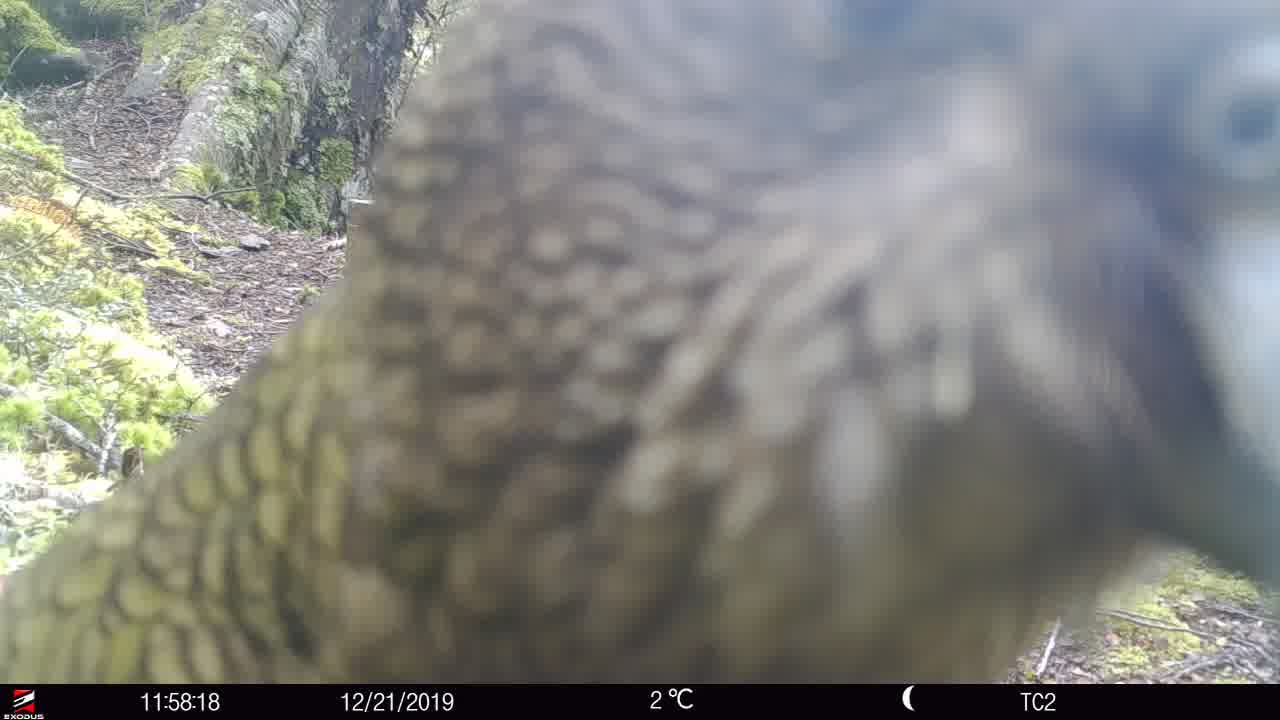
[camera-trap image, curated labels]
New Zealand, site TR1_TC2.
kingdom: Animalia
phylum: Chordata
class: Aves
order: Psittaciformes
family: Strigopidae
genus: Nestor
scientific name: Nestor notabilis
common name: kea